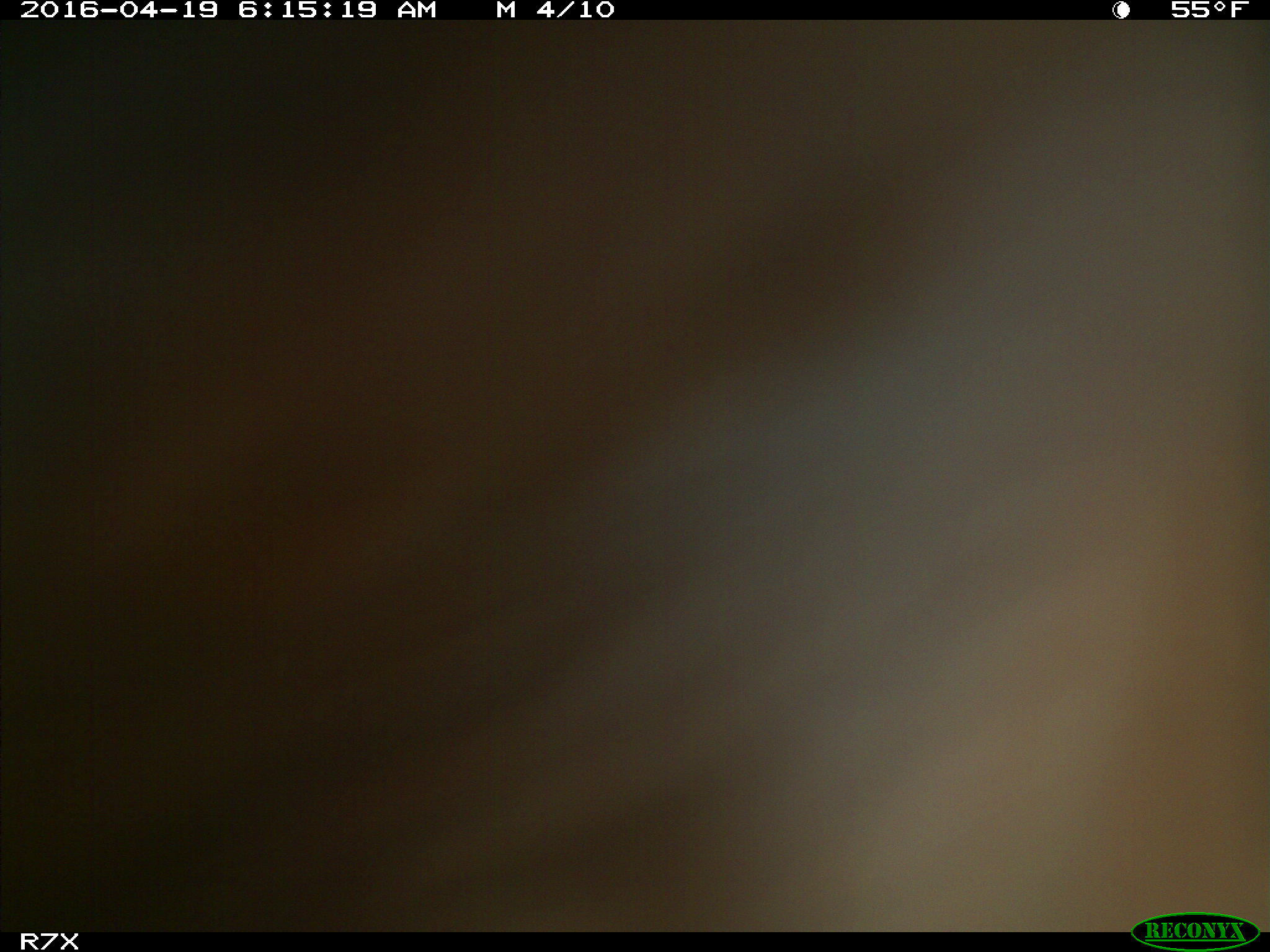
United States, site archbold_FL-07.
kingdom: Animalia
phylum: Chordata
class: Mammalia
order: Artiodactyla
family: Bovidae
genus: Bos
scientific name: Bos taurus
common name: domestic cow